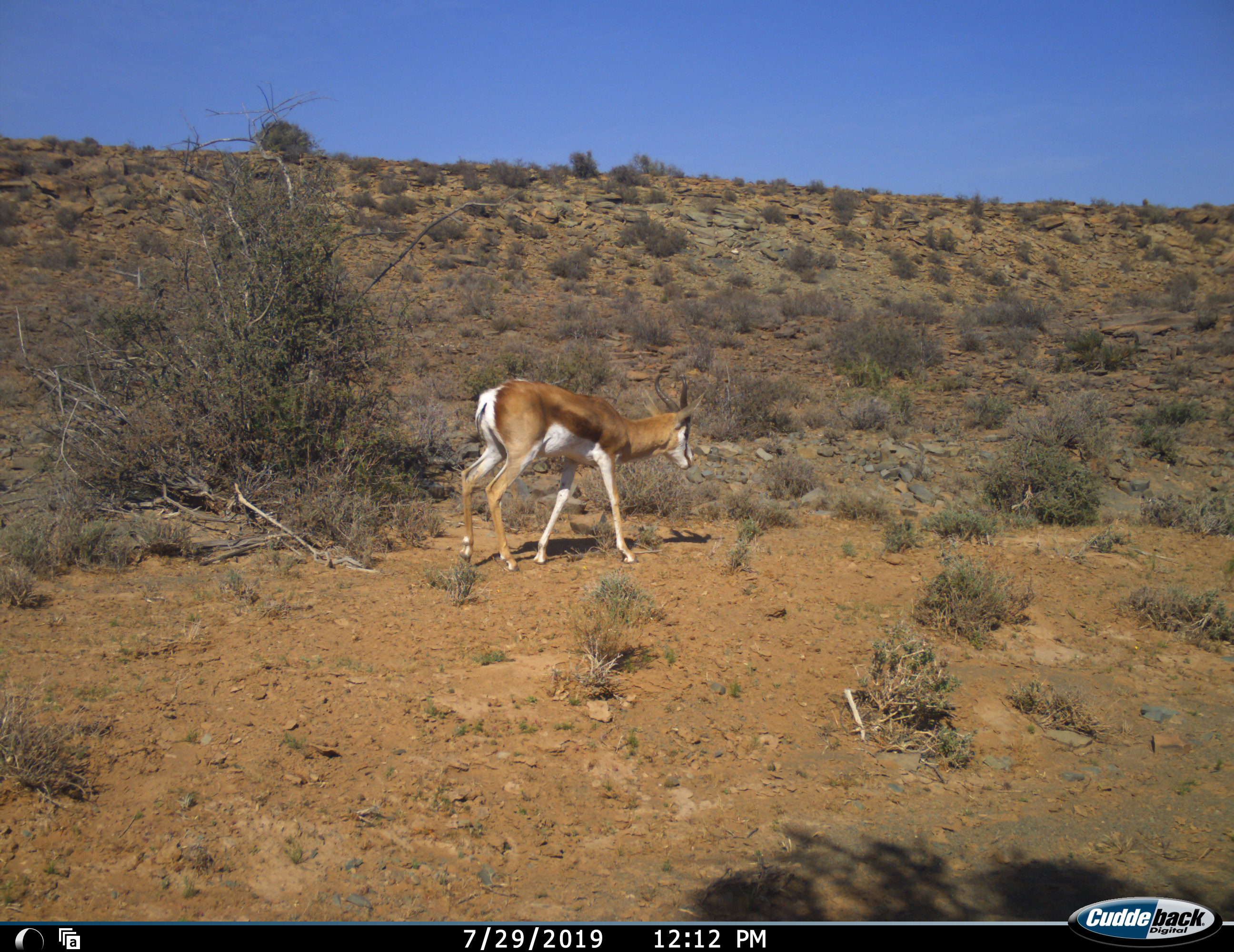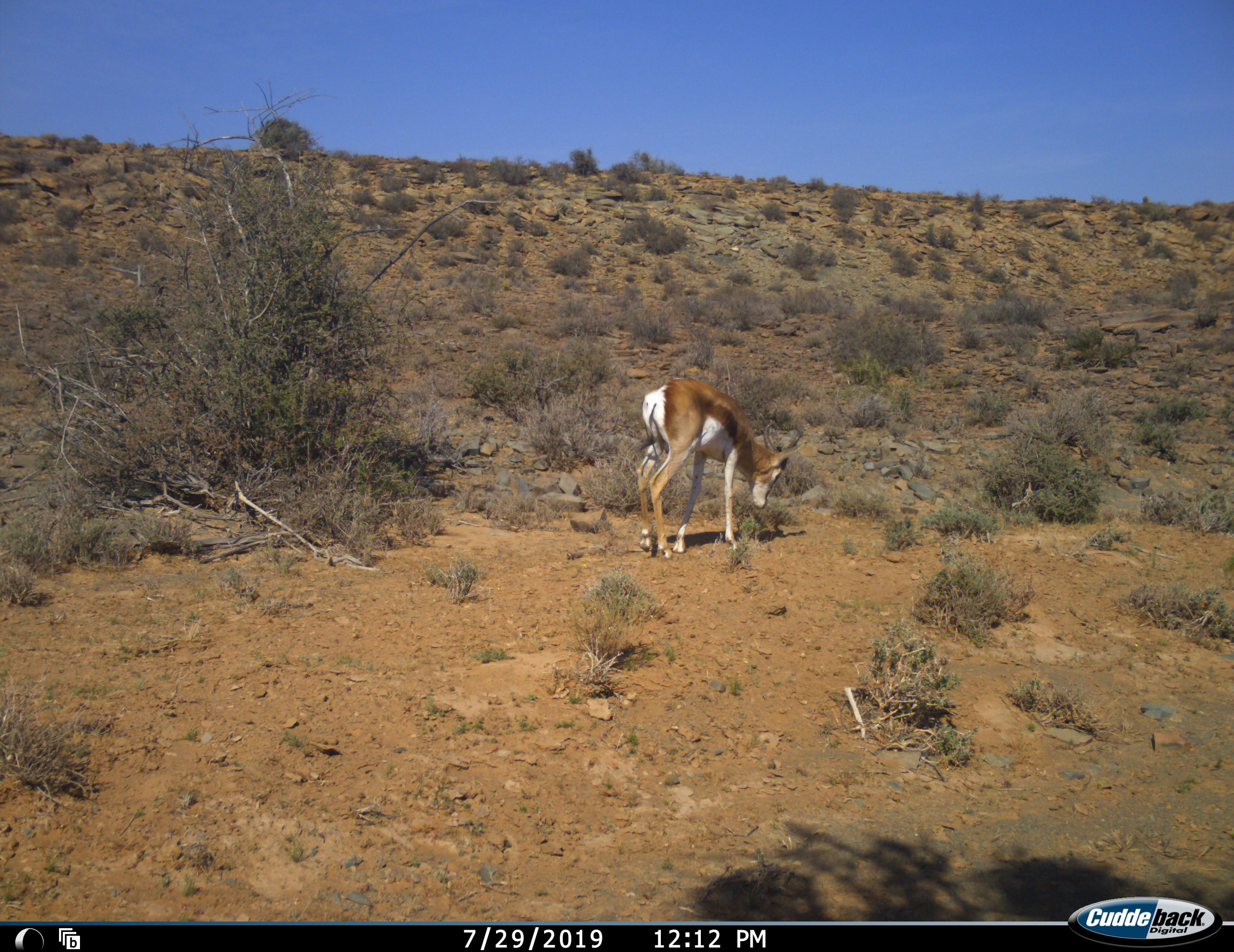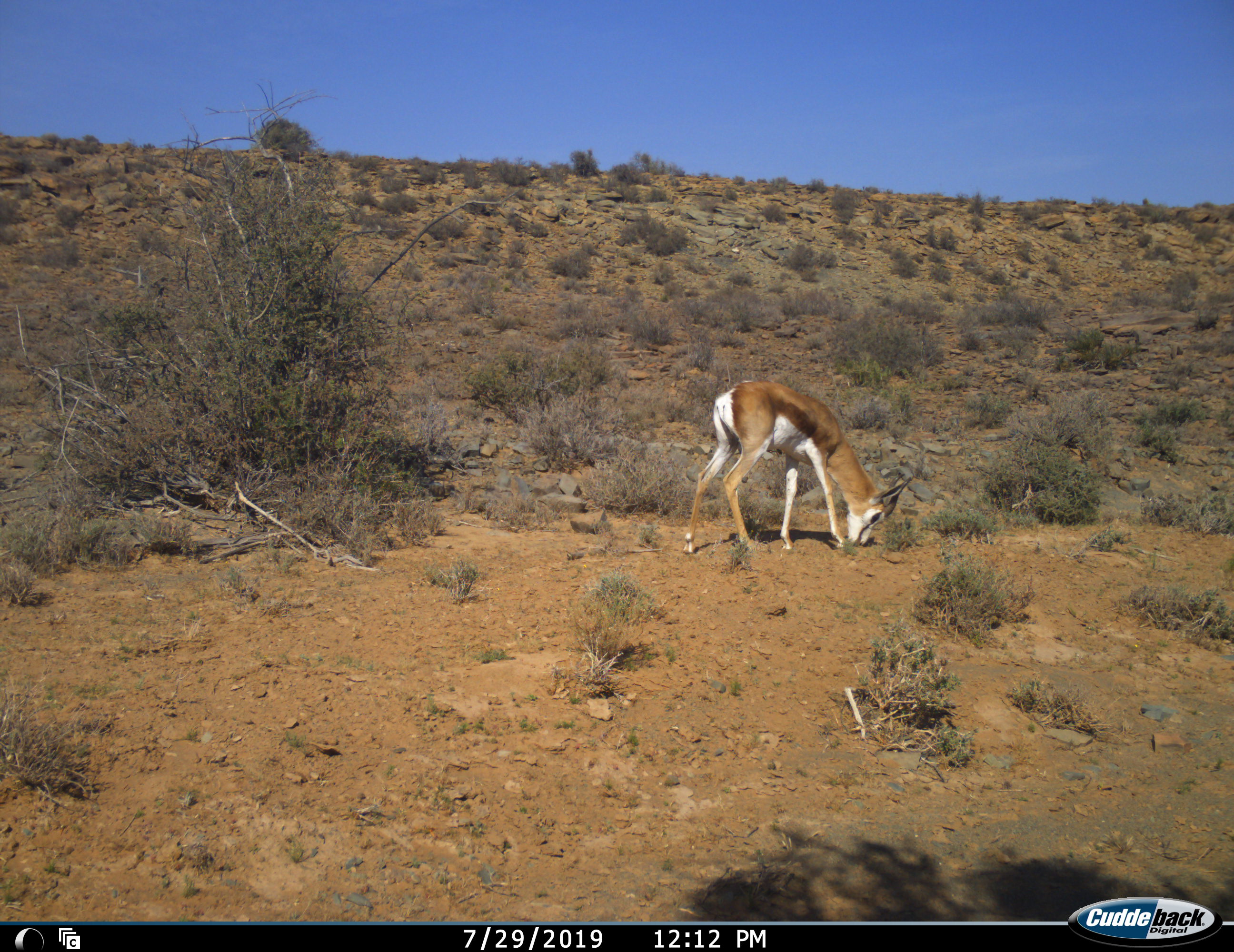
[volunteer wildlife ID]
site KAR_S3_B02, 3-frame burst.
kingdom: Animalia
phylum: Chordata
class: Mammalia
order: Artiodactyla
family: Bovidae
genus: Antidorcas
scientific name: Antidorcas marsupialis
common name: springbok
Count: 1.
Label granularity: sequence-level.